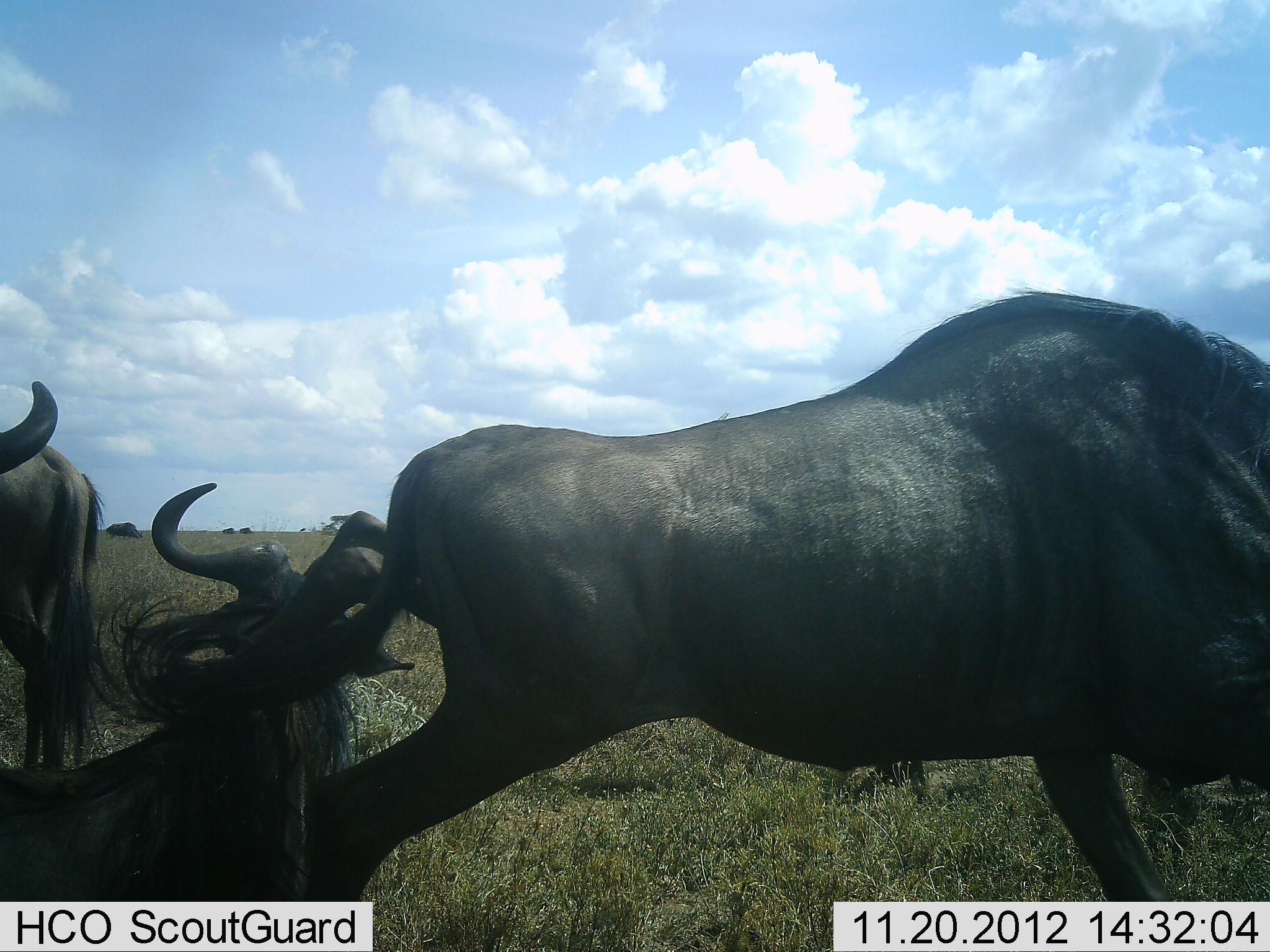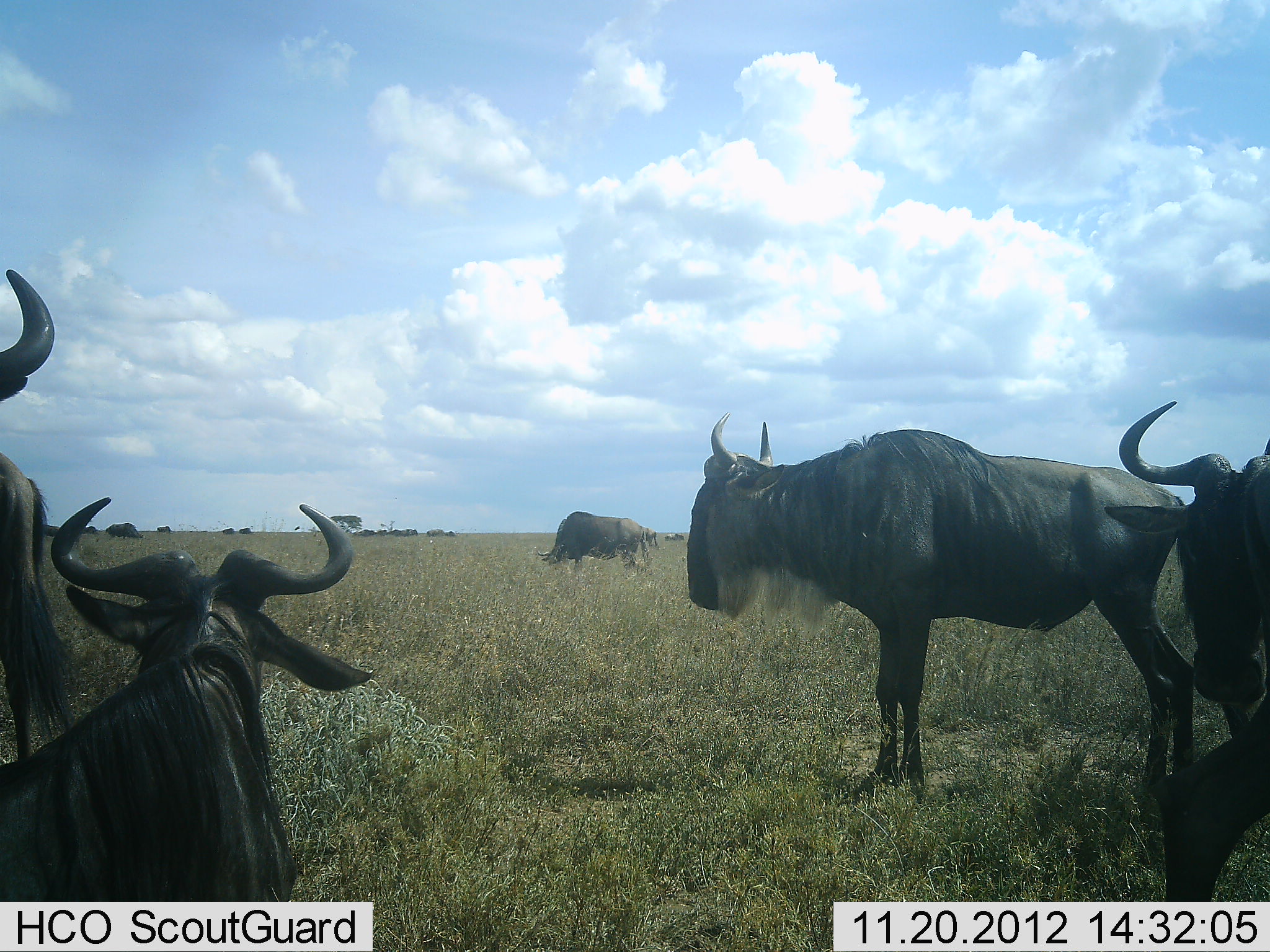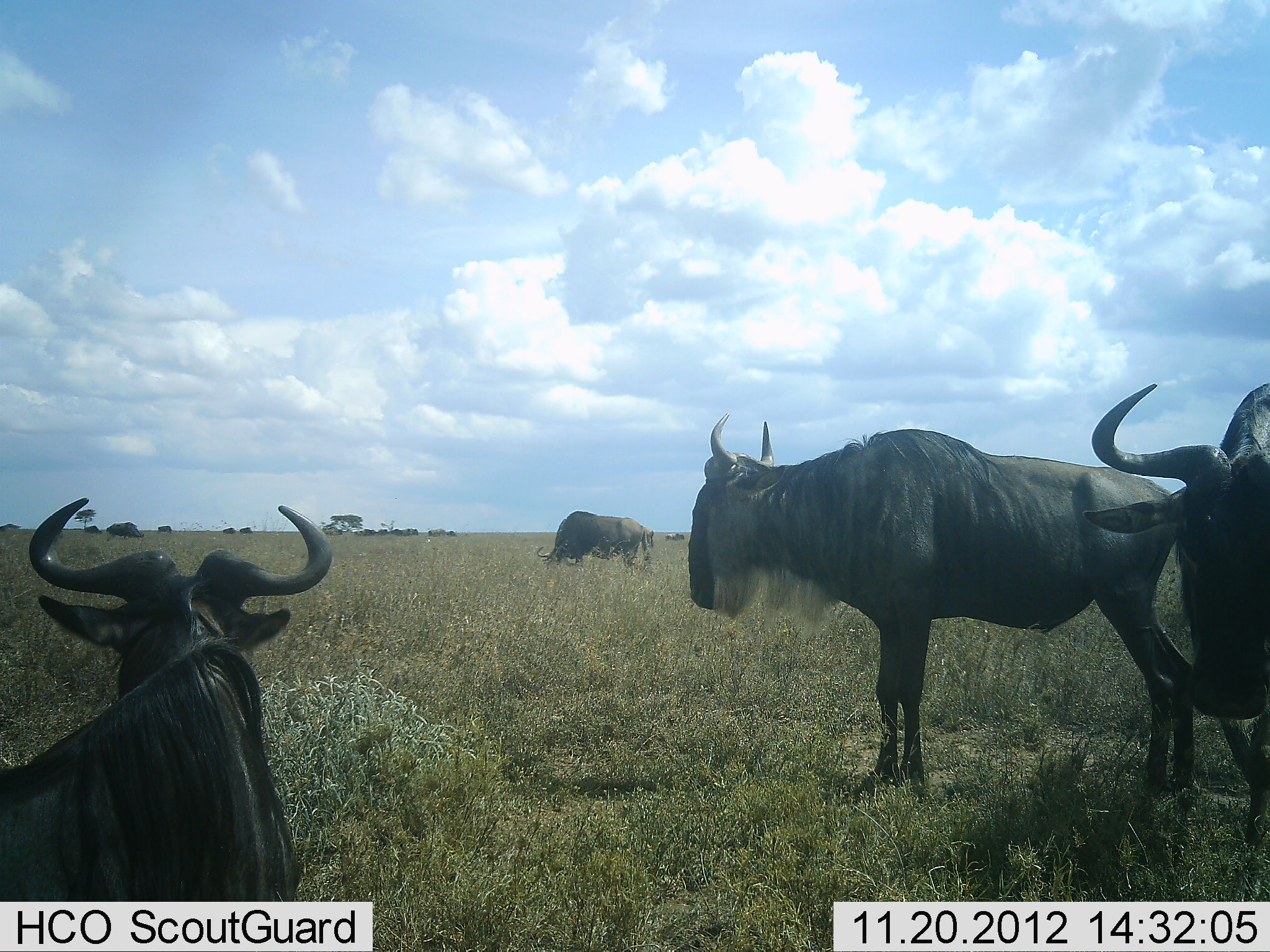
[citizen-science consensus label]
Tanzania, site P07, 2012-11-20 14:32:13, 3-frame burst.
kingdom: Animalia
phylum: Chordata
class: Mammalia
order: Artiodactyla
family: Bovidae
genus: Connochaetes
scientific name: Connochaetes taurinus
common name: blue wildebeest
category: wildebeest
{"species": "wildebeest (blue wildebeest) (Connochaetes taurinus)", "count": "6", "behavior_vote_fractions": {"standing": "100%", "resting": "80%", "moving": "60%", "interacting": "10%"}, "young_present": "0%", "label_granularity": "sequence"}